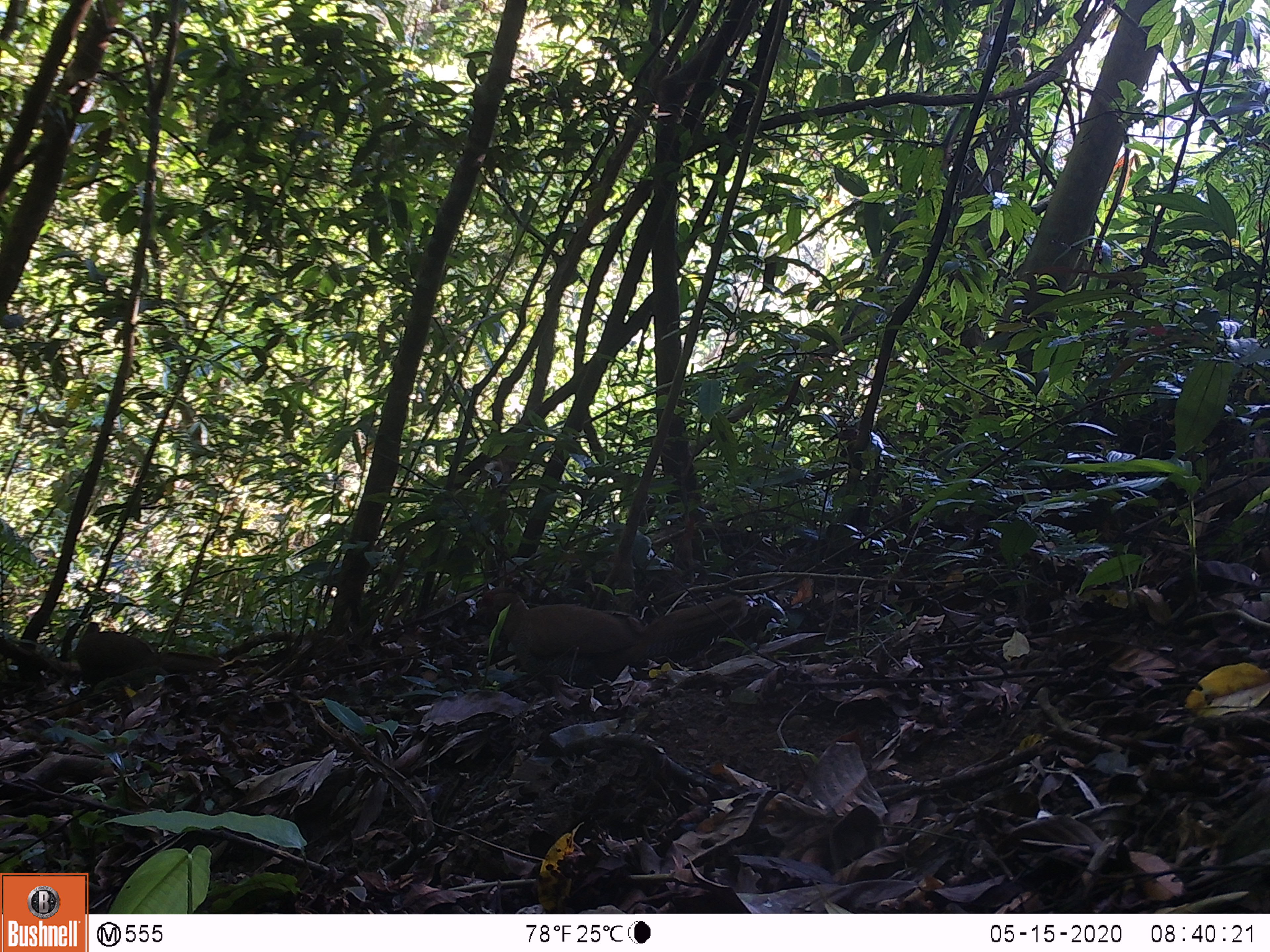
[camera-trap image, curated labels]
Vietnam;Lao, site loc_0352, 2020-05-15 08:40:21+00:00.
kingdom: Animalia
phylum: Chordata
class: Aves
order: Galliformes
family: Phasianidae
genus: Lophura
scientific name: Lophura nycthemera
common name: silver pheasant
Silver pheasant (Lophura nycthemera). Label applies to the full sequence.